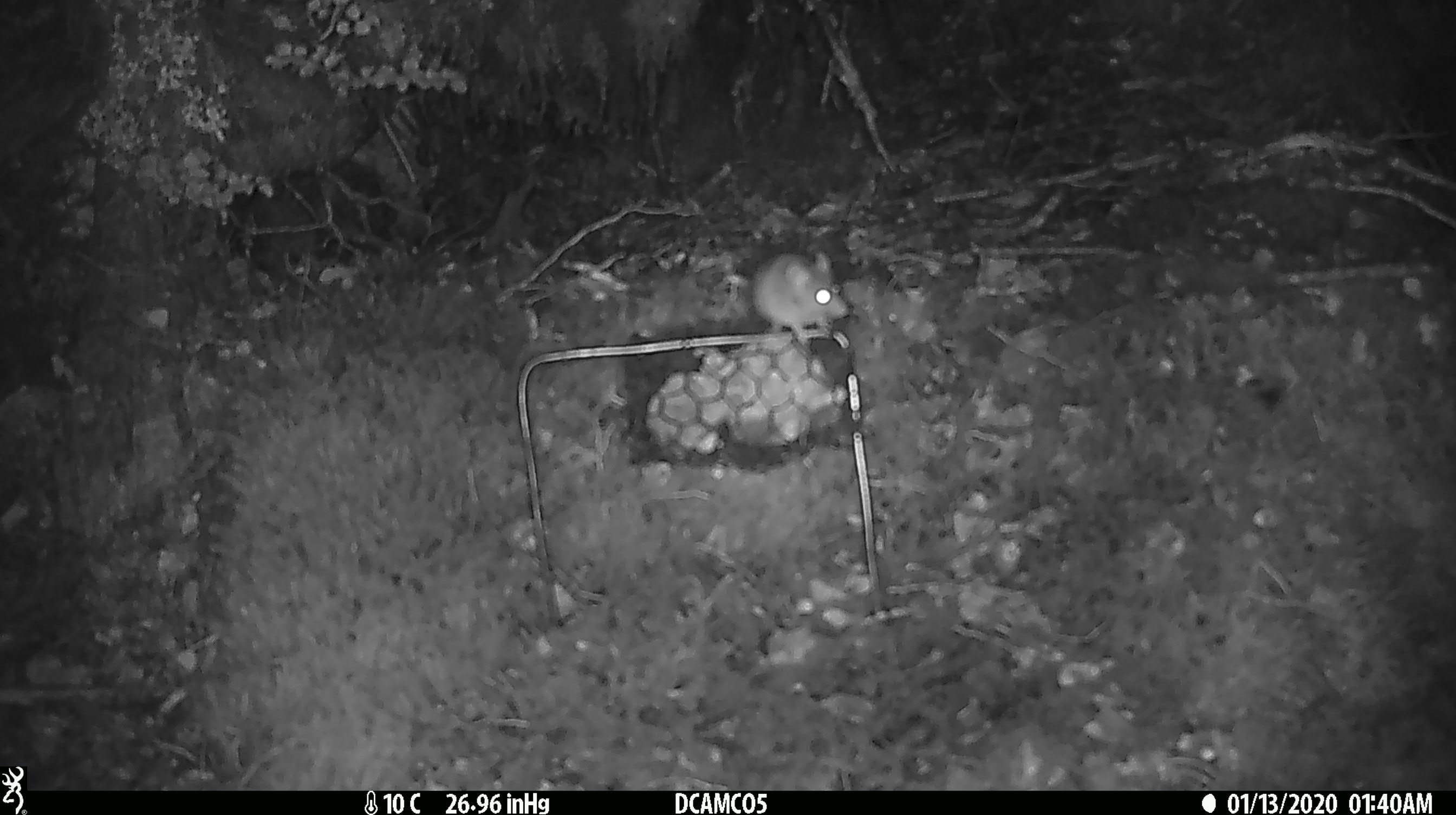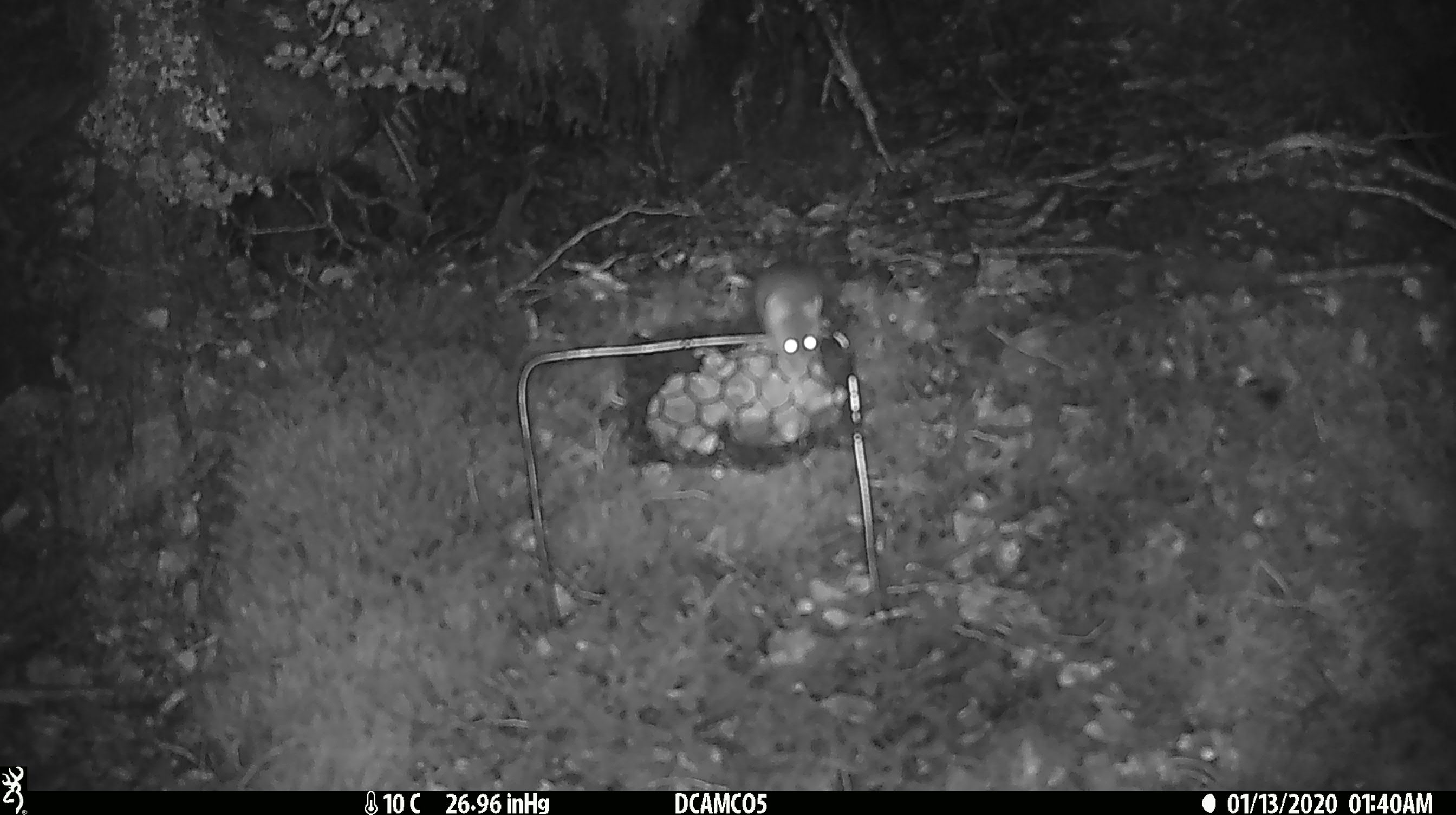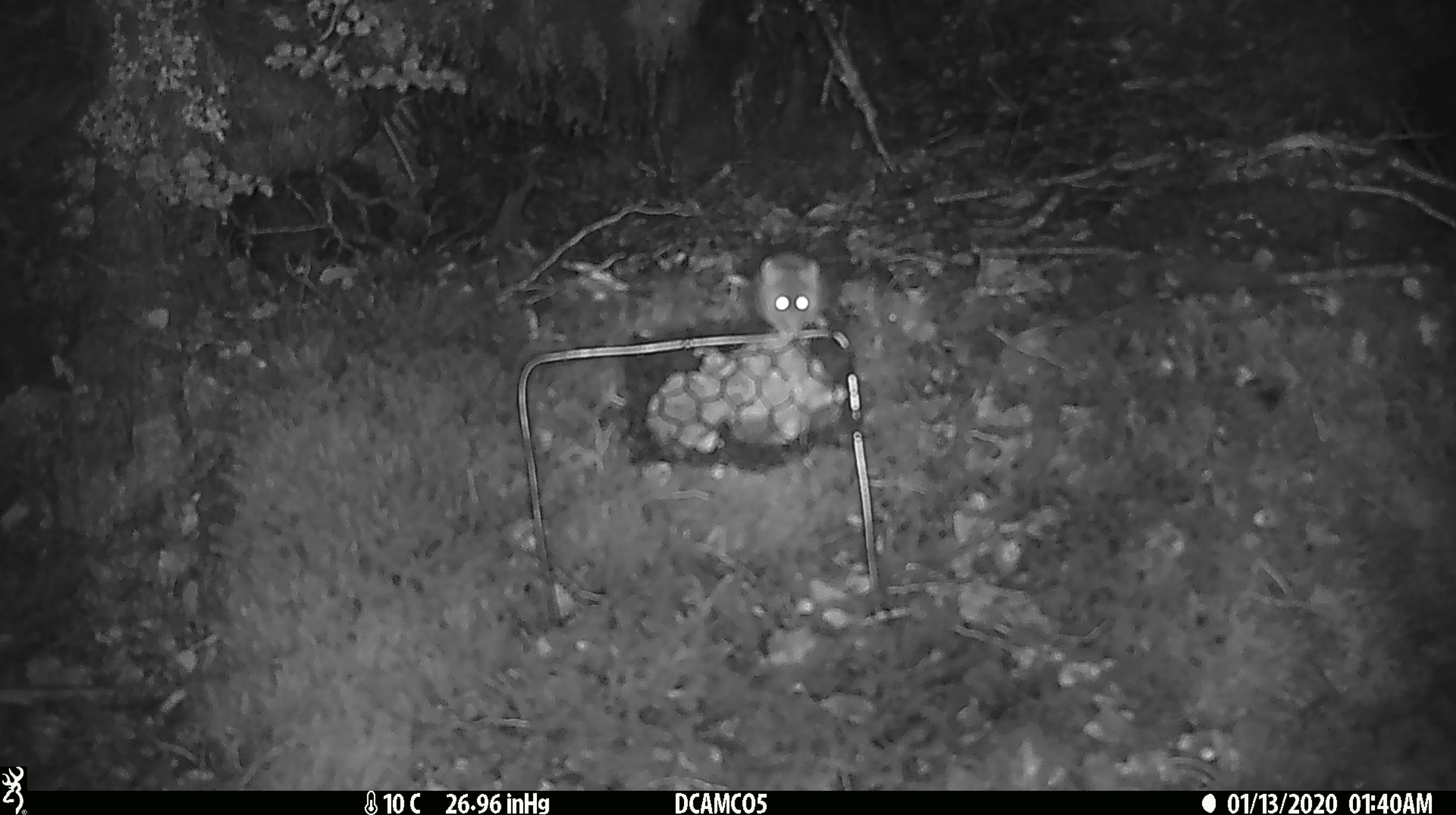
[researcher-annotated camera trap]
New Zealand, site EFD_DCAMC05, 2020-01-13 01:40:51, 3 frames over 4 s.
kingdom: Animalia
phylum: Chordata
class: Mammalia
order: Rodentia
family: Muridae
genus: Mus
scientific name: Mus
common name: mouse